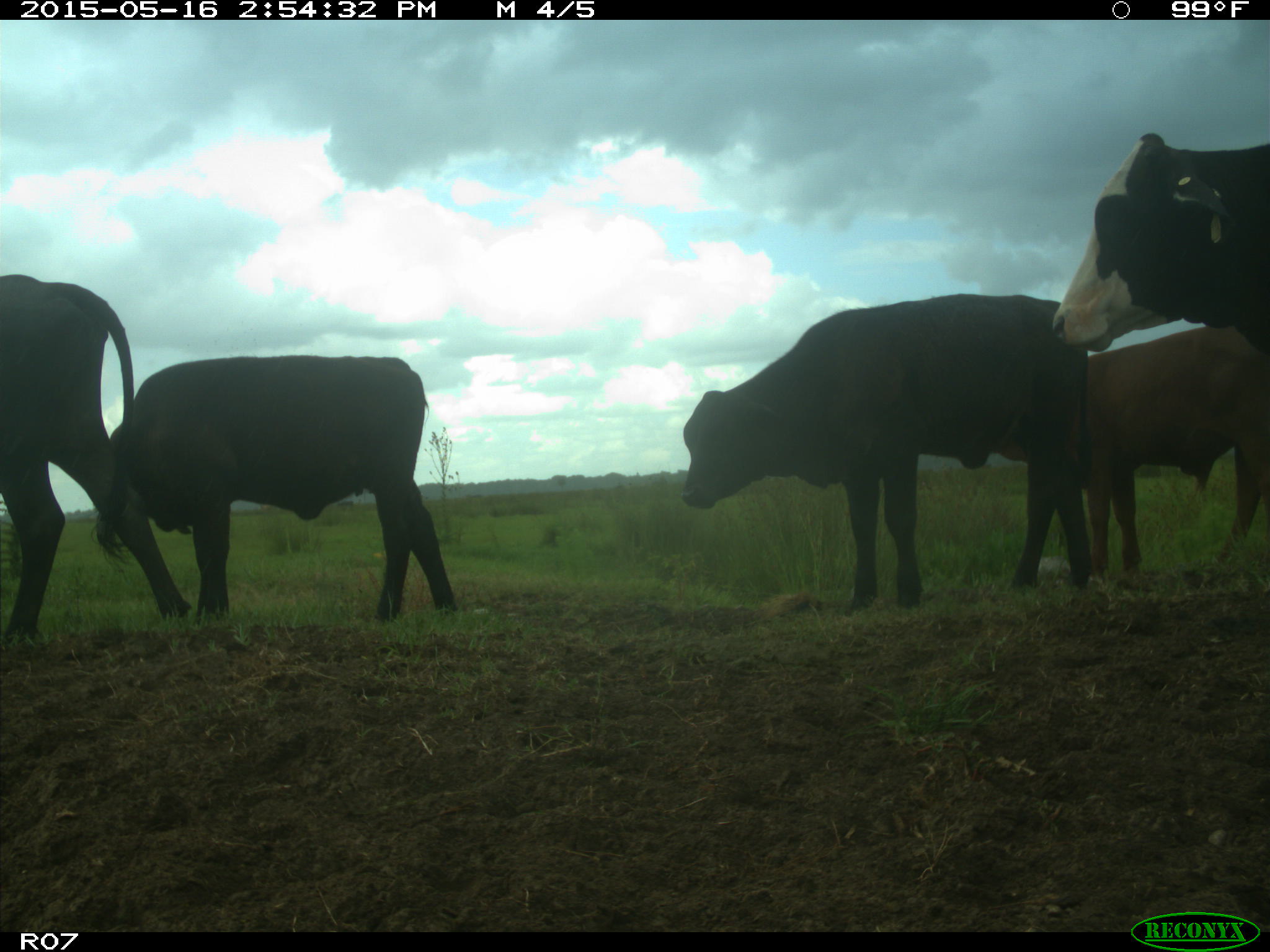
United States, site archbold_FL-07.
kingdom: Animalia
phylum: Chordata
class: Mammalia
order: Artiodactyla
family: Bovidae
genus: Bos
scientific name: Bos taurus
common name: domestic cow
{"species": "Bos taurus (domestic cow)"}